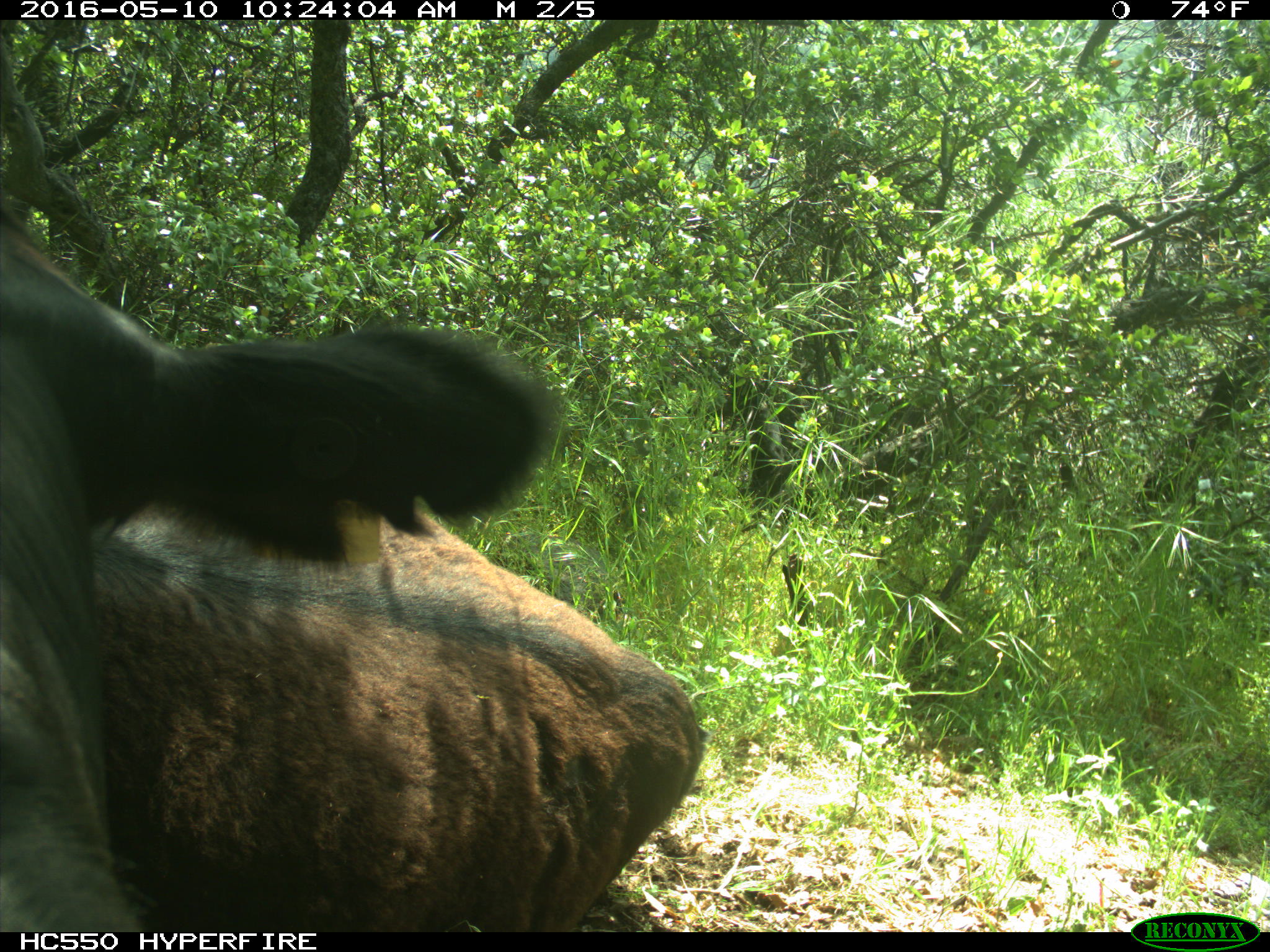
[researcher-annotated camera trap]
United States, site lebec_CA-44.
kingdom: Animalia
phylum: Chordata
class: Mammalia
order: Artiodactyla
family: Bovidae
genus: Bos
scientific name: Bos taurus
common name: domestic cow